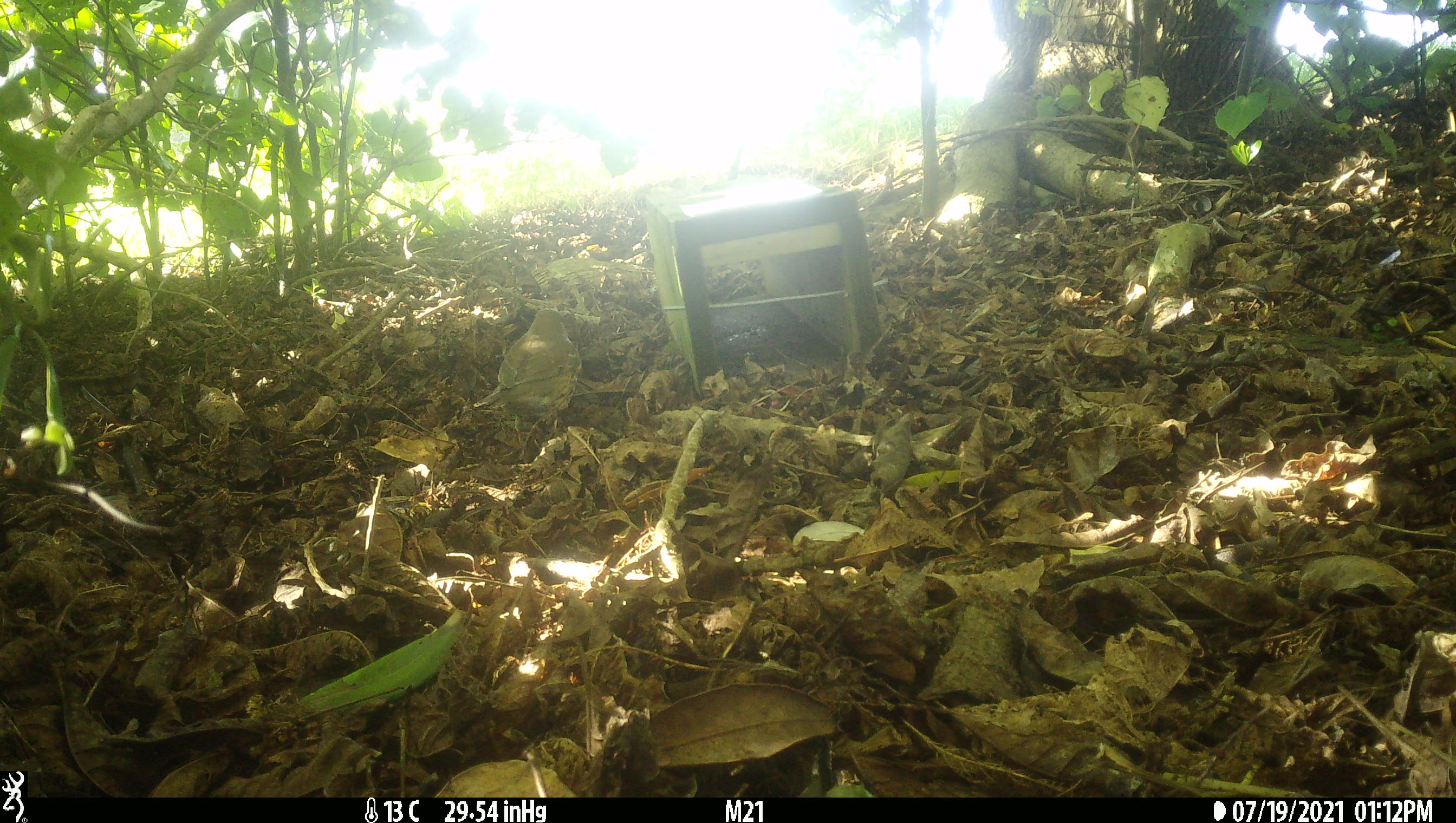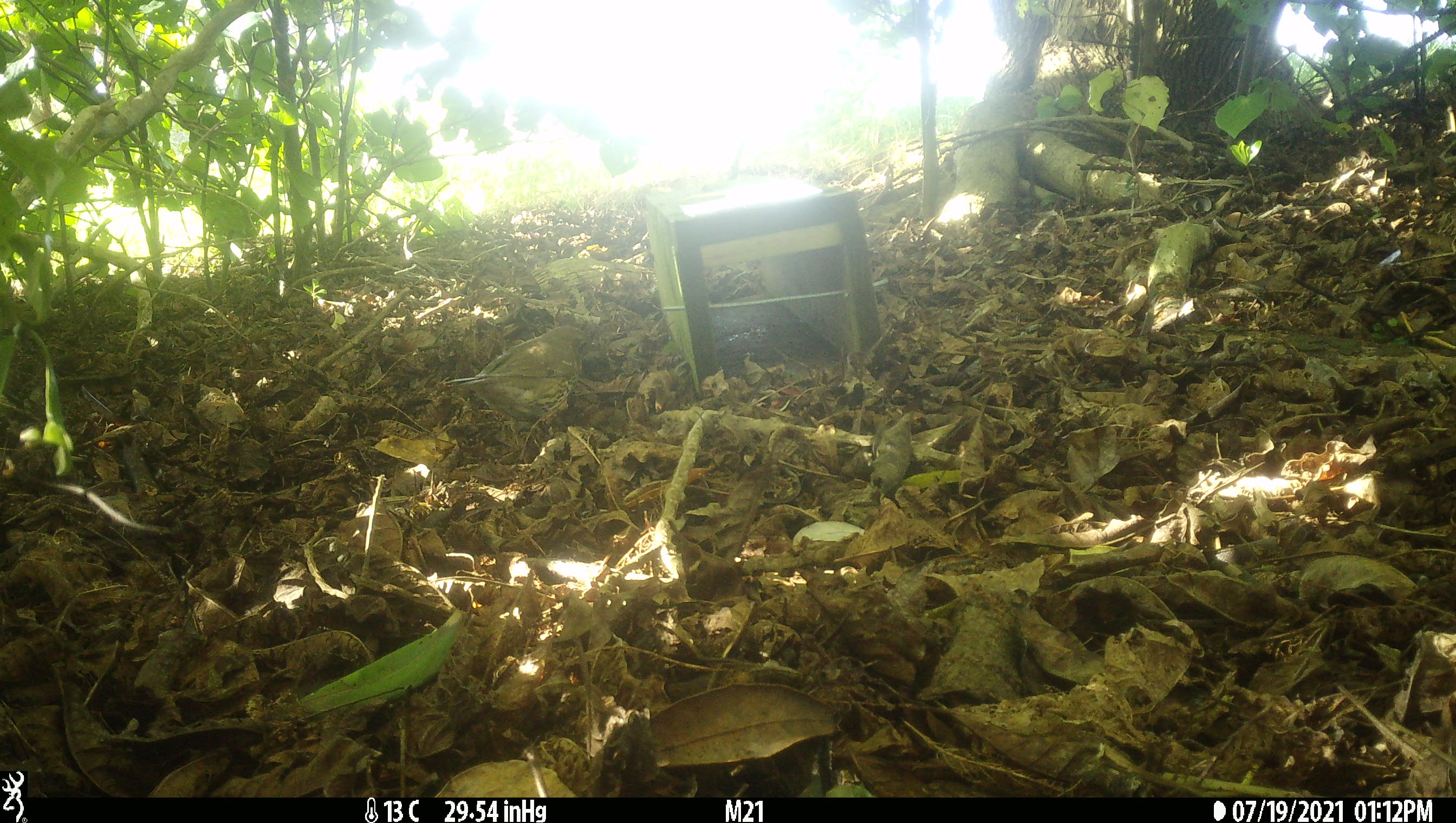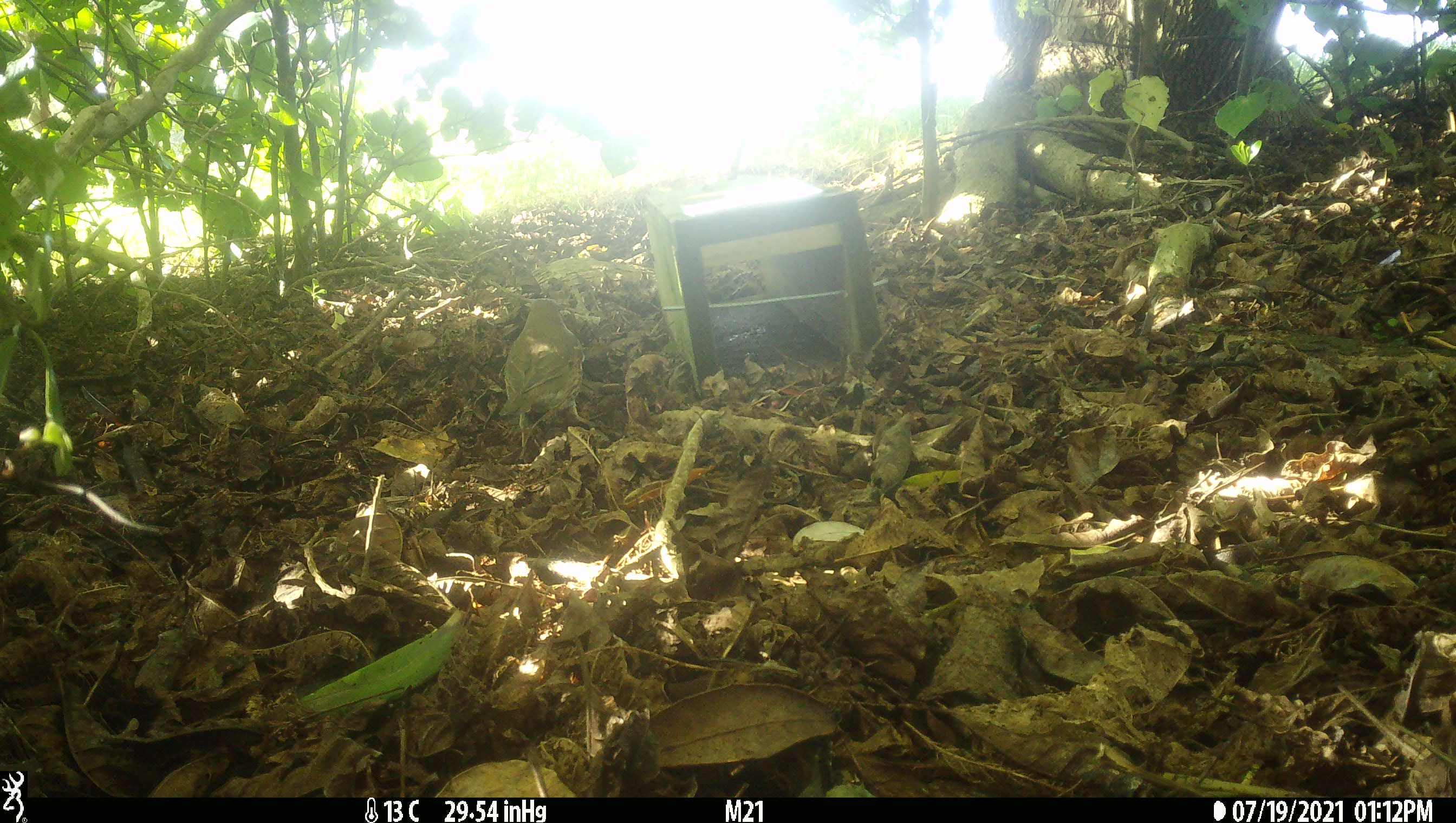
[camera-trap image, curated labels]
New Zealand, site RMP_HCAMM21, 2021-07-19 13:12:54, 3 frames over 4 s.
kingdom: Animalia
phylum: Chordata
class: Aves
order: Passeriformes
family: Turdidae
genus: Turdus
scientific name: Turdus philomelos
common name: song thrush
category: thrush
Thrush (song thrush) (Turdus philomelos).